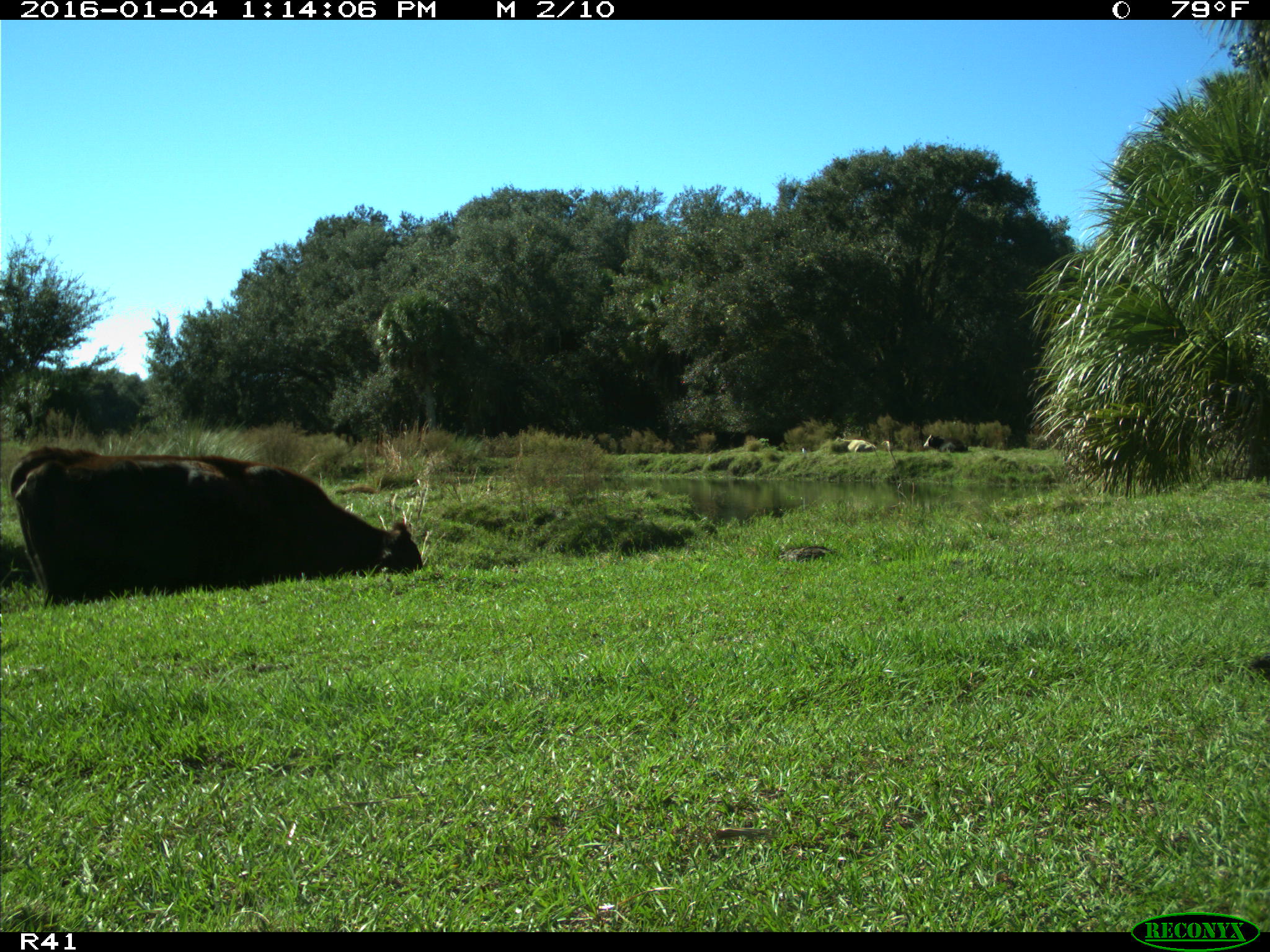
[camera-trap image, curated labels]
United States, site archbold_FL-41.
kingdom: Animalia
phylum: Chordata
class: Mammalia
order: Artiodactyla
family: Bovidae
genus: Bos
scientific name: Bos taurus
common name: domestic cow